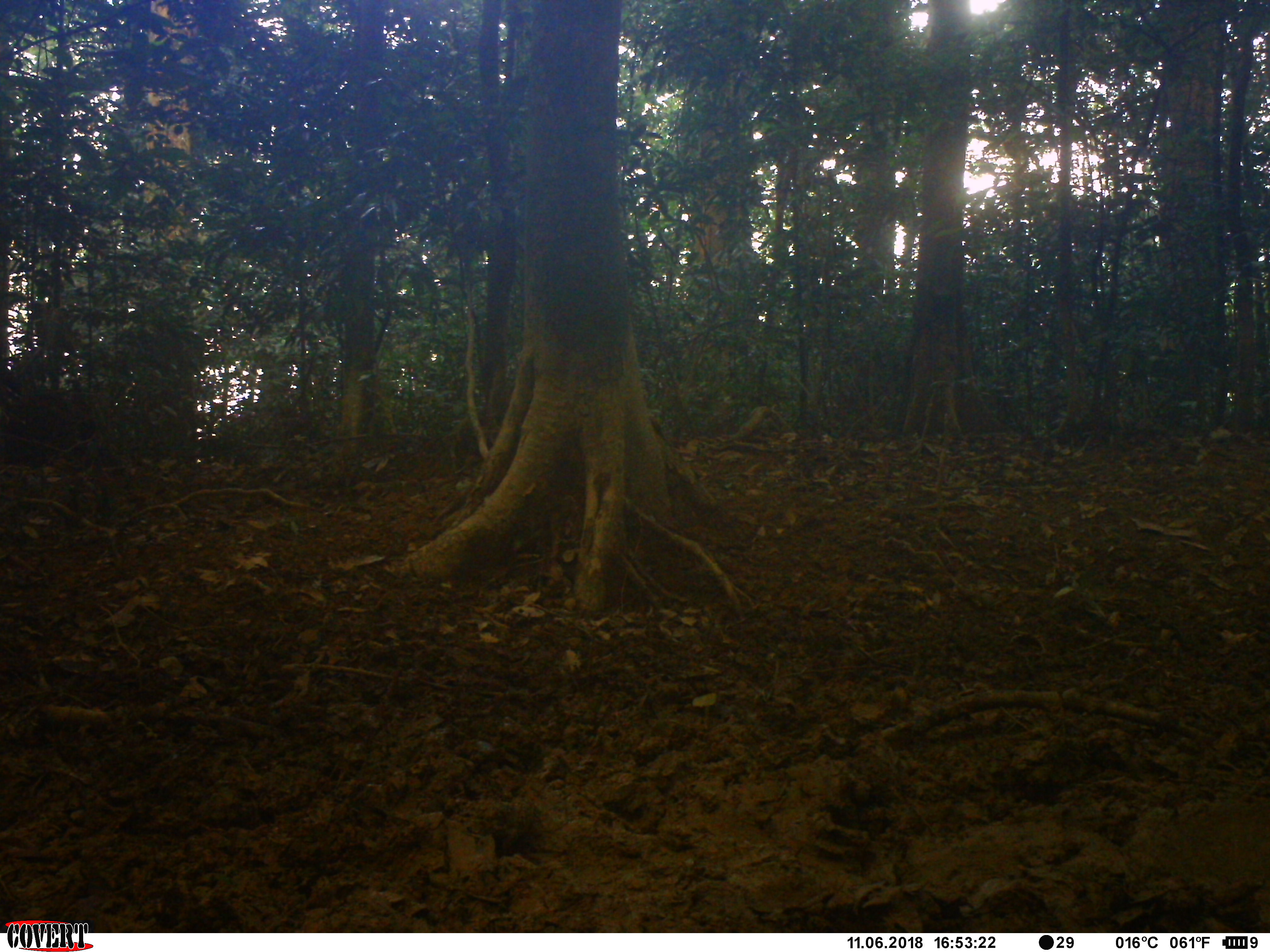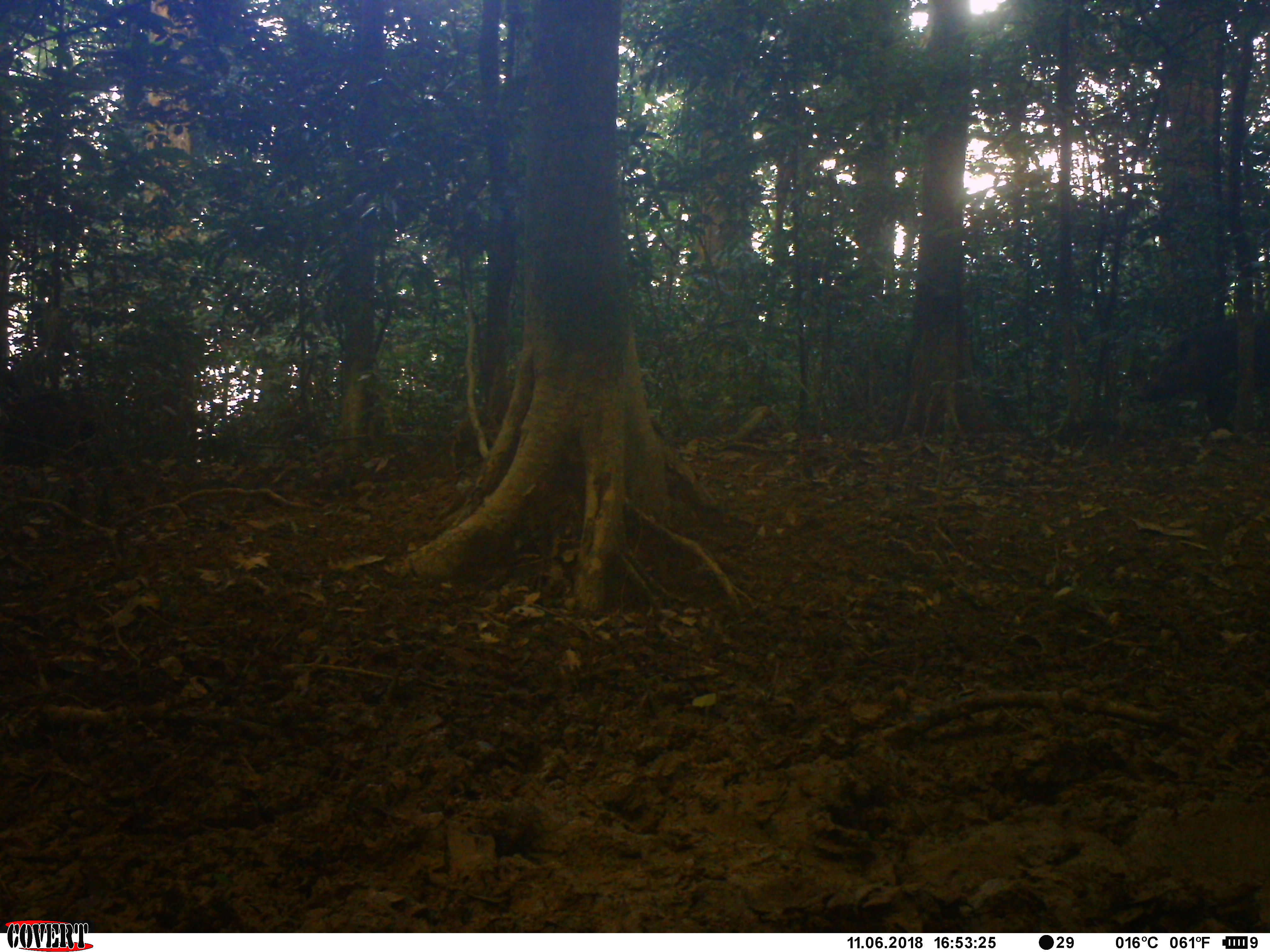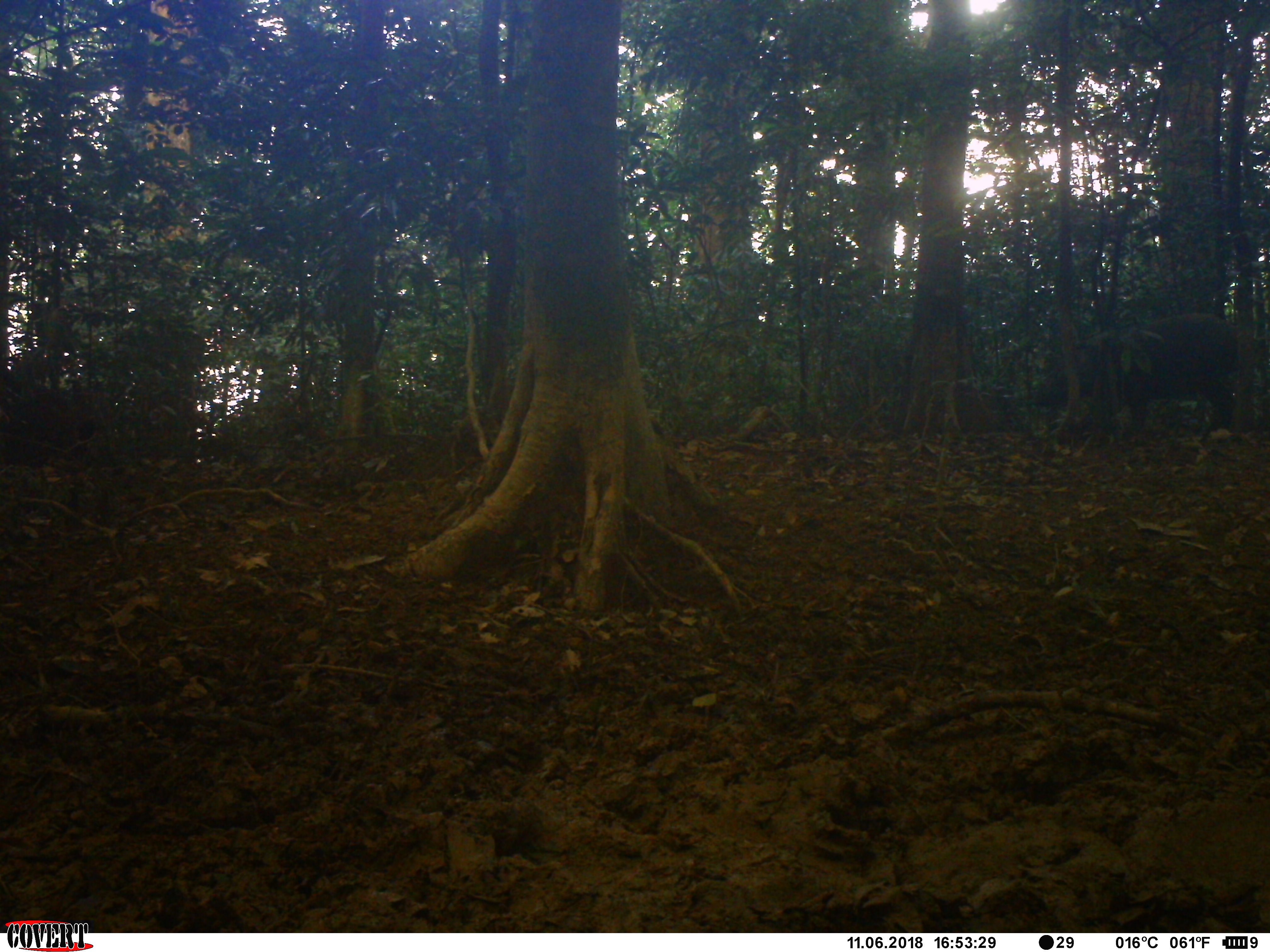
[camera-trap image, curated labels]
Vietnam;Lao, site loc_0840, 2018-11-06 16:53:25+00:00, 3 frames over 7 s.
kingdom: Animalia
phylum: Chordata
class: Mammalia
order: Artiodactyla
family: Suidae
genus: Sus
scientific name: Sus scrofa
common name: eurasian wild pig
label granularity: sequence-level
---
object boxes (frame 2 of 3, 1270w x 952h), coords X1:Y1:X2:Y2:
eurasian wild pig: 1135:313:1270:432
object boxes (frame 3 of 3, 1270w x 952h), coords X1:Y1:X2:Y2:
eurasian wild pig: 1032:311:1240:441